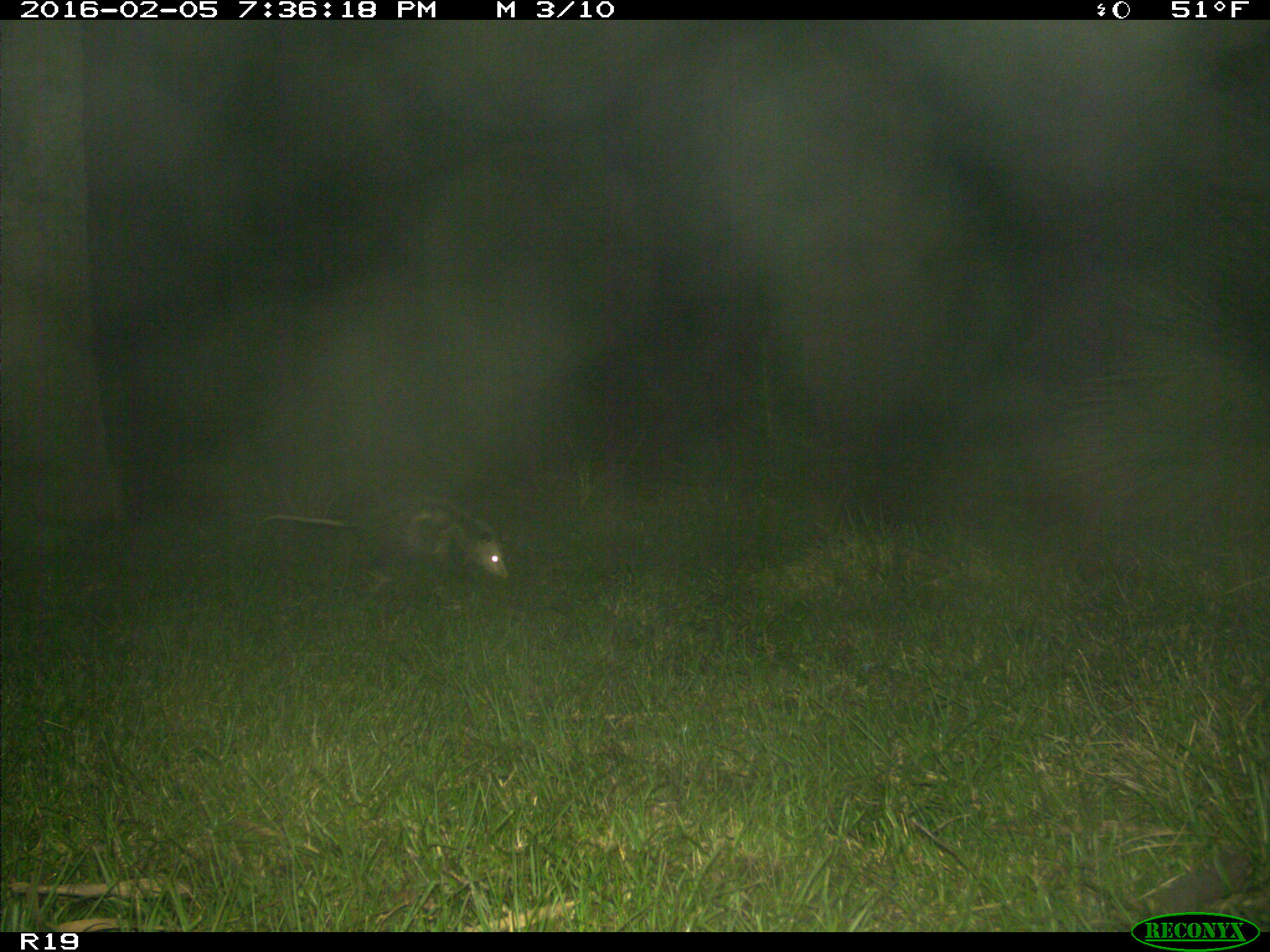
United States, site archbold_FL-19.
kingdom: Animalia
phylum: Chordata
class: Mammalia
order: Didelphimorphia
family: Didelphidae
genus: Didelphis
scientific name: Didelphis virginiana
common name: virginia opossum